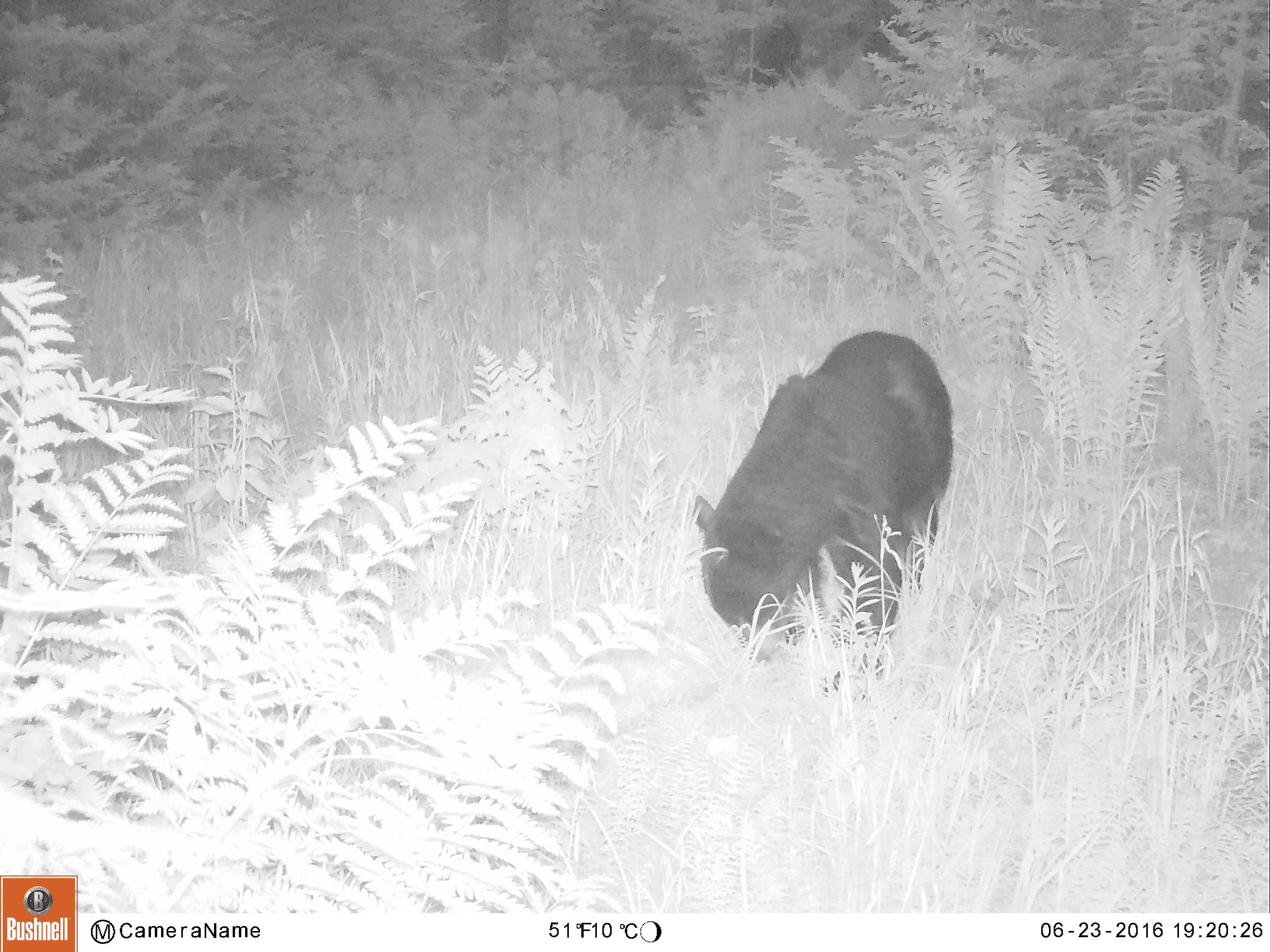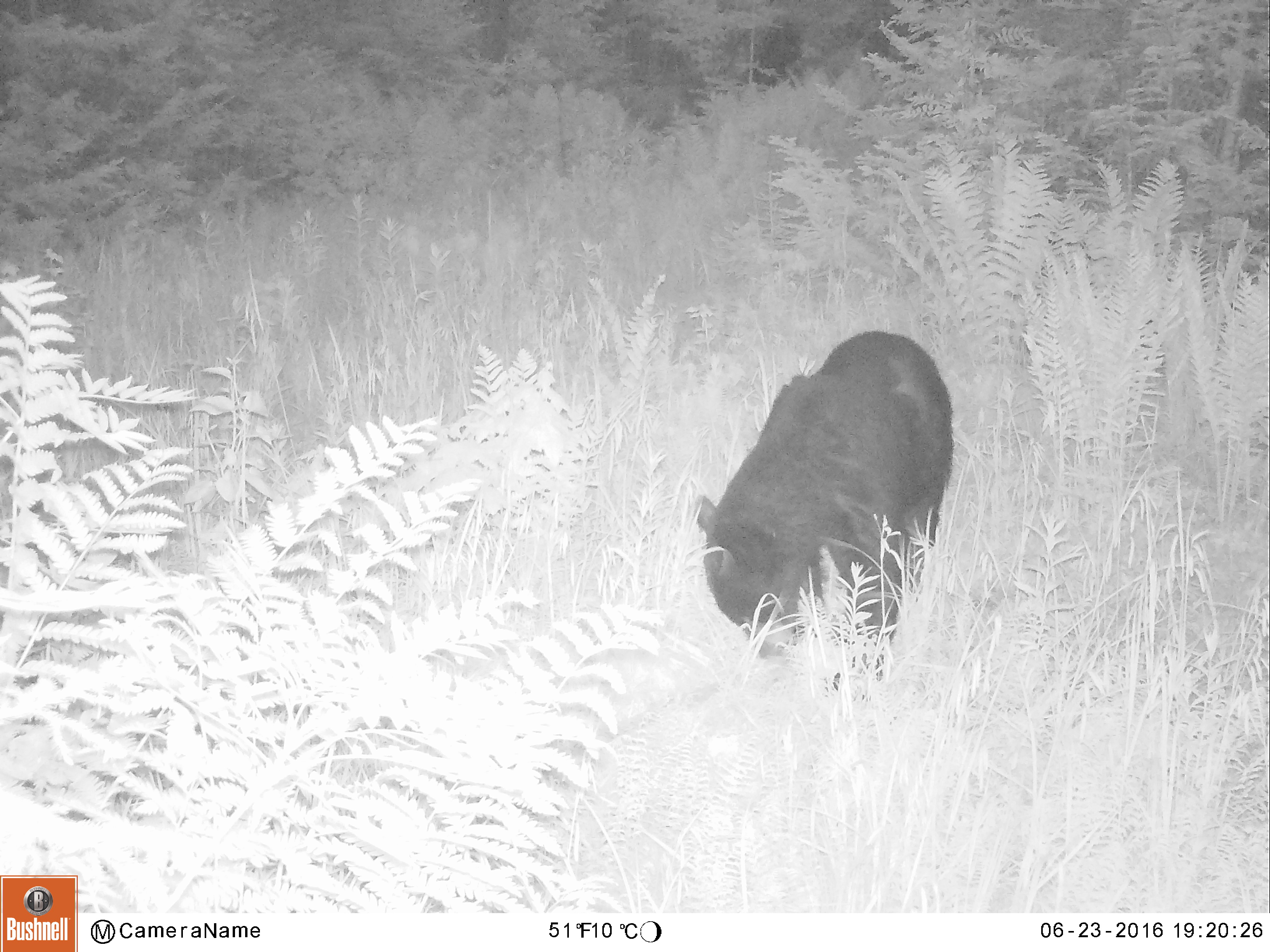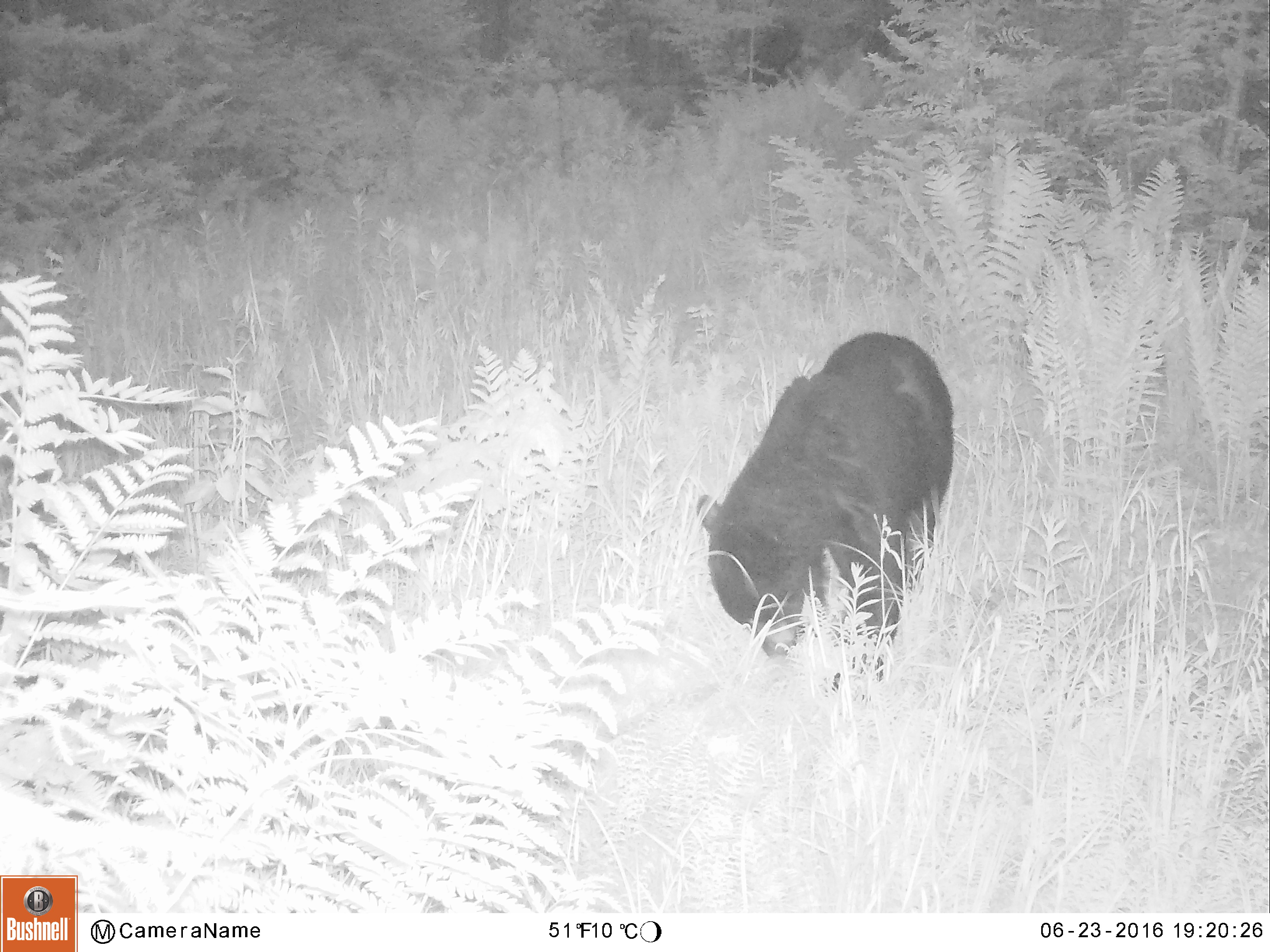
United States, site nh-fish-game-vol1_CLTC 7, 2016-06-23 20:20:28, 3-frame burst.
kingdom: Animalia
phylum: Chordata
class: Mammalia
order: Carnivora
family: Ursidae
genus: Ursus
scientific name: Ursus americanus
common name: black bear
Black bear (Ursus americanus).